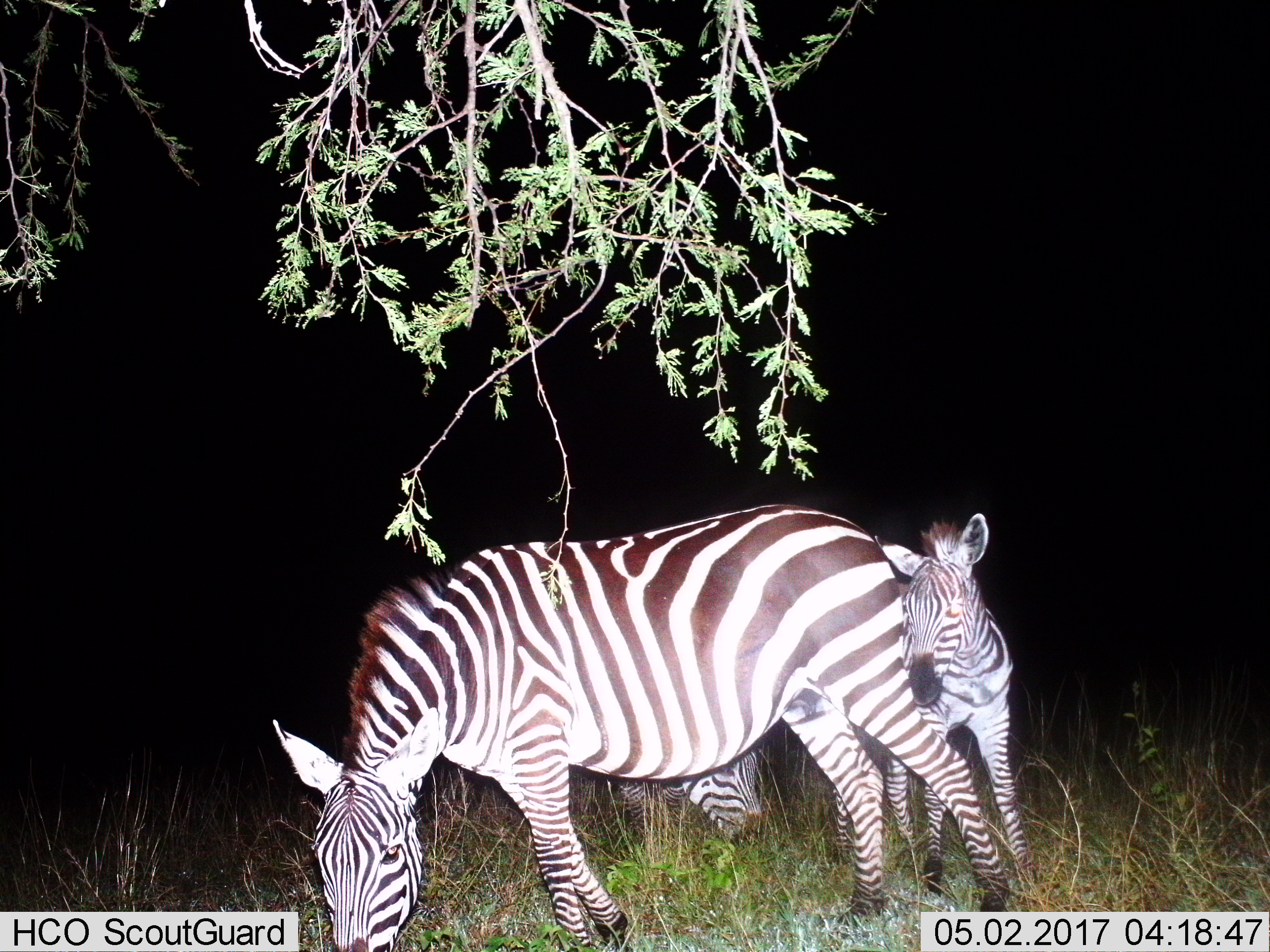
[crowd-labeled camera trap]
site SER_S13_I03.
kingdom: Animalia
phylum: Chordata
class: Mammalia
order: Perissodactyla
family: Equidae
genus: Equus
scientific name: Equus quagga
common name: plains zebra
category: zebraplains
Zebraplains (plains zebra) (Equus quagga), count 3. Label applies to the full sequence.